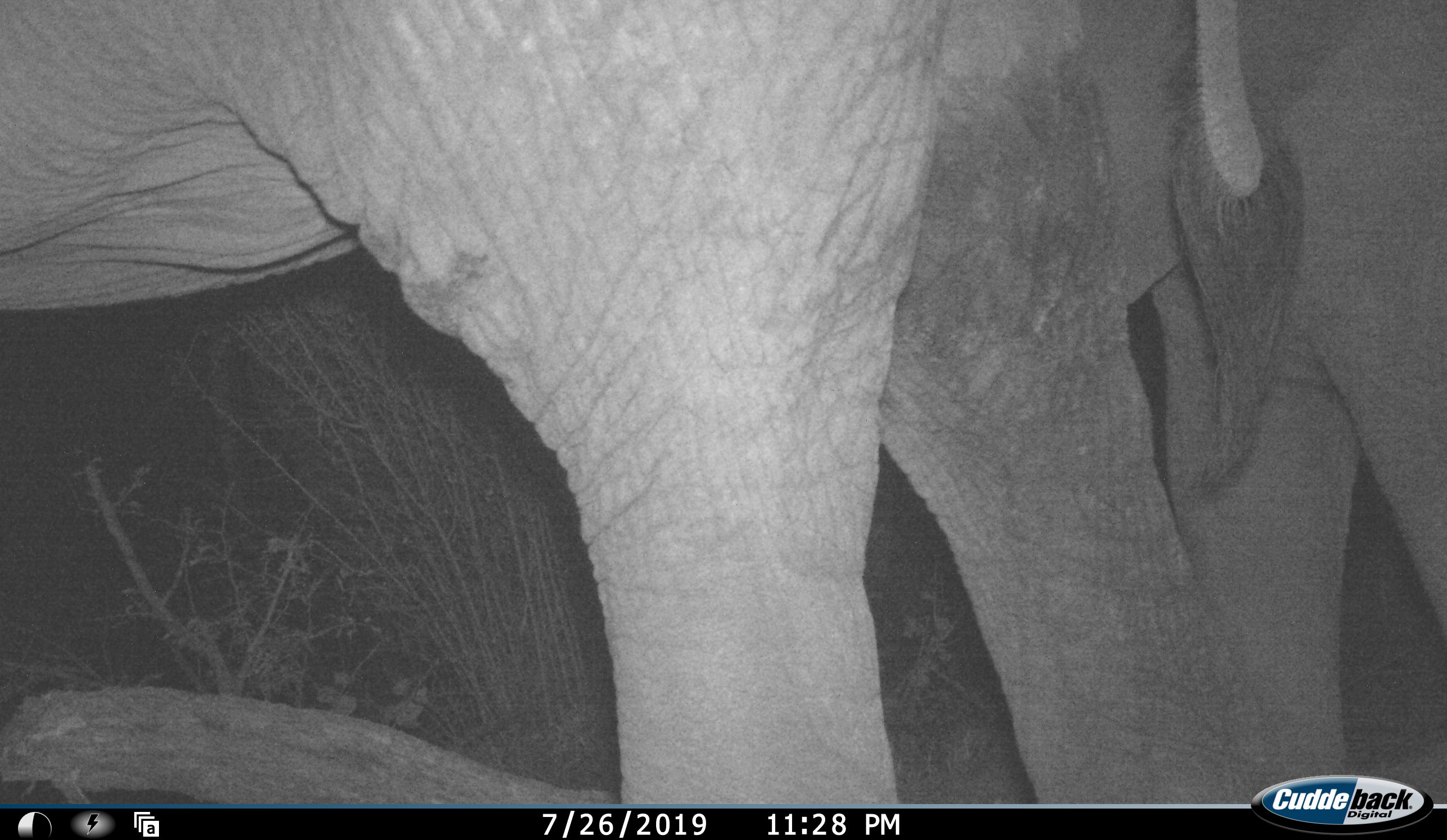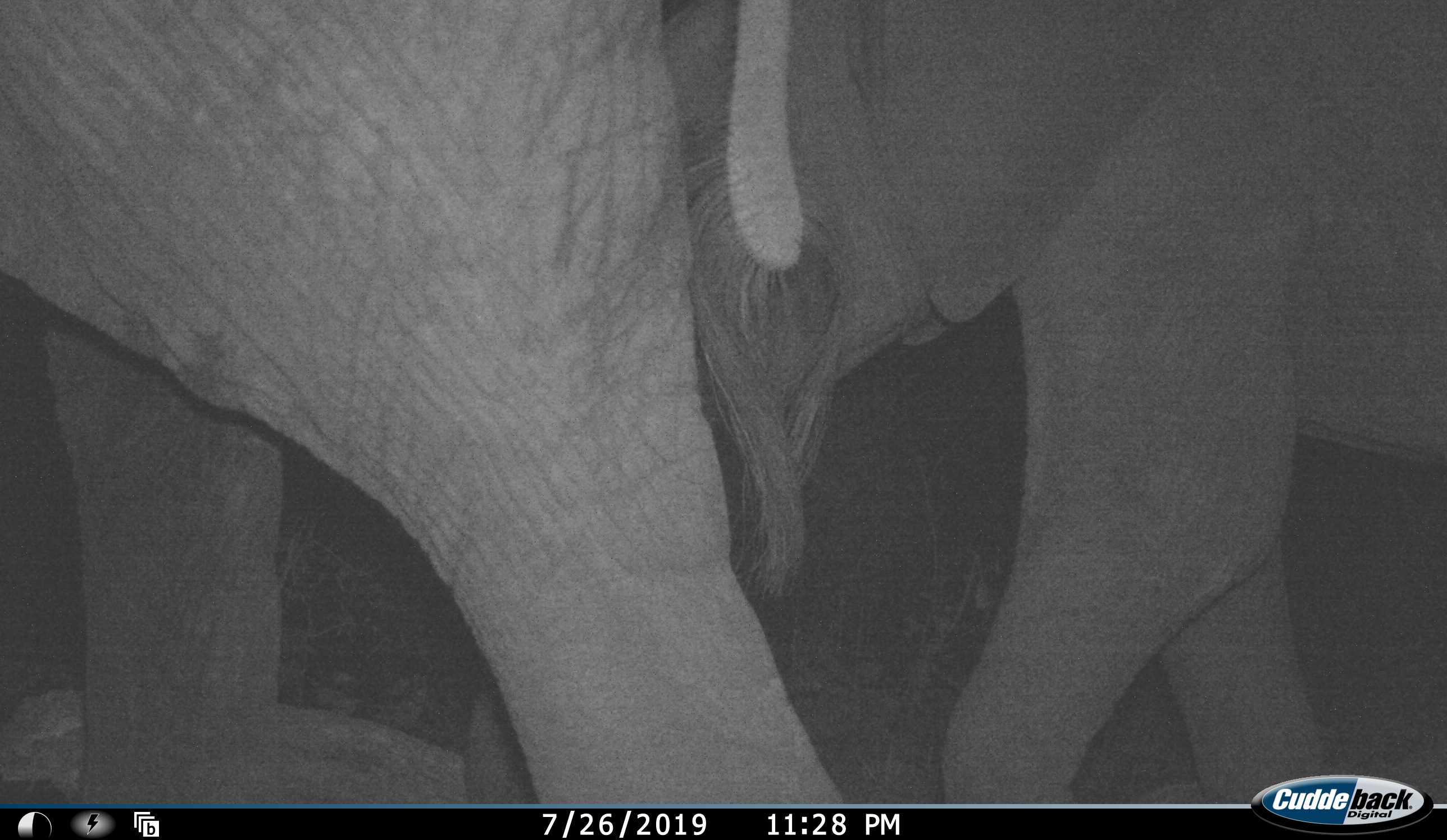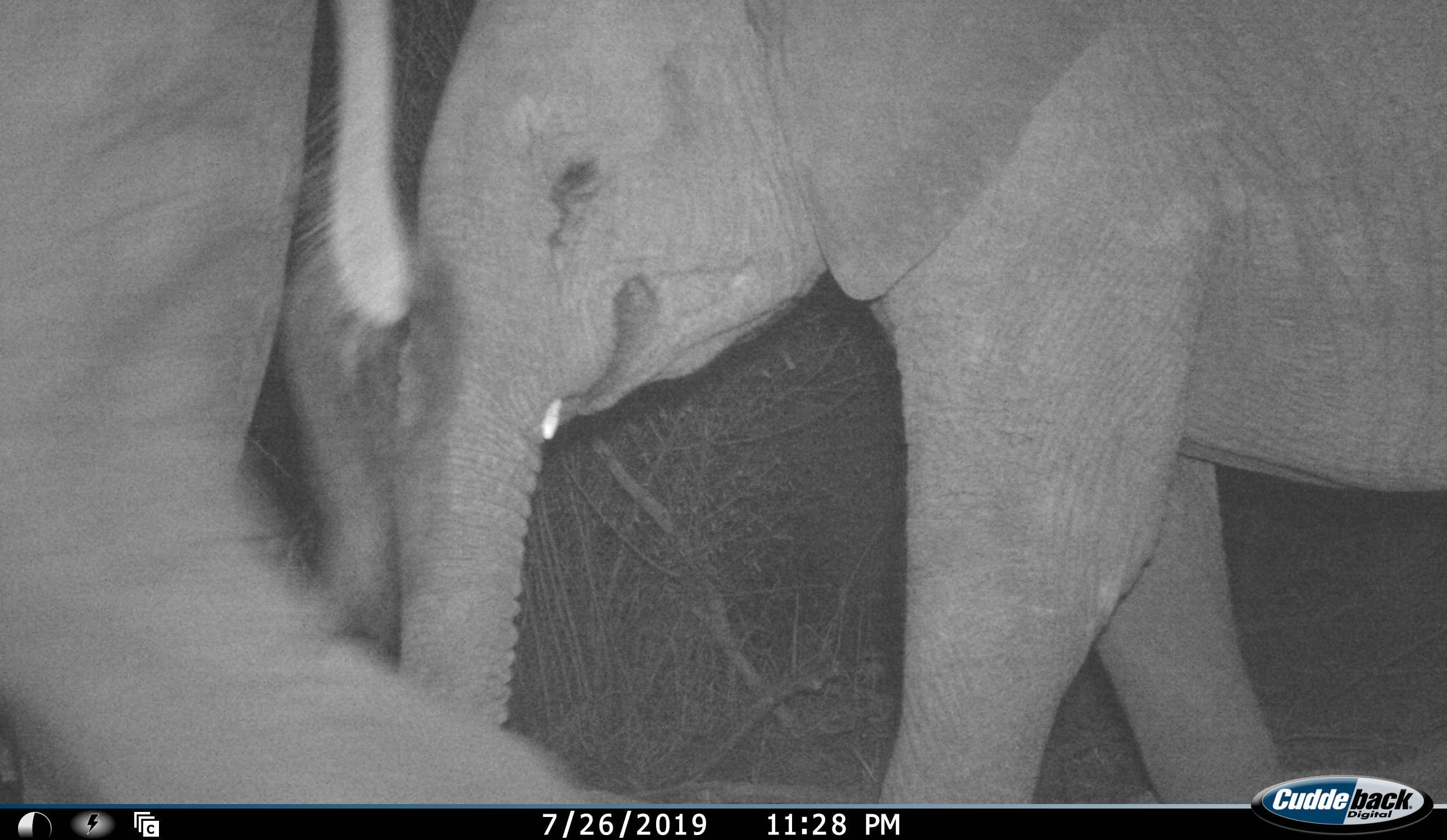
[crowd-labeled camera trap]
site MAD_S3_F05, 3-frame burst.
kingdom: Animalia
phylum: Chordata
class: Mammalia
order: Proboscidea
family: Elephantidae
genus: Loxodonta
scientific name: Loxodonta africana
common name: african bush elephant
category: elephant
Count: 2.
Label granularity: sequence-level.